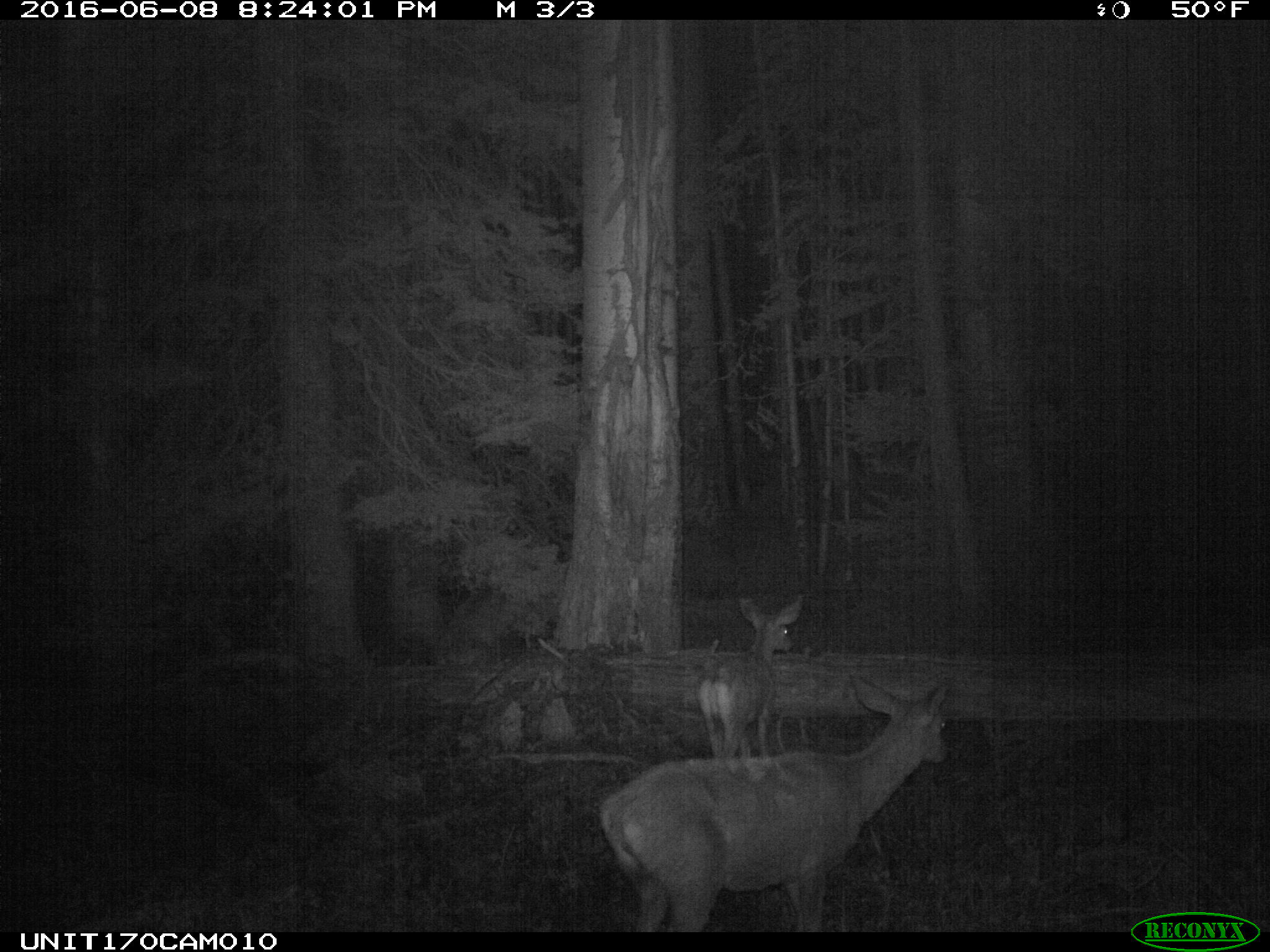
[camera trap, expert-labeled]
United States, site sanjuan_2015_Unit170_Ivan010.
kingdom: Animalia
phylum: Chordata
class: Mammalia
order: Artiodactyla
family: Cervidae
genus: Odocoileus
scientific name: Odocoileus hemionus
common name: mule deer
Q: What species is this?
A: Odocoileus hemionus (mule deer).